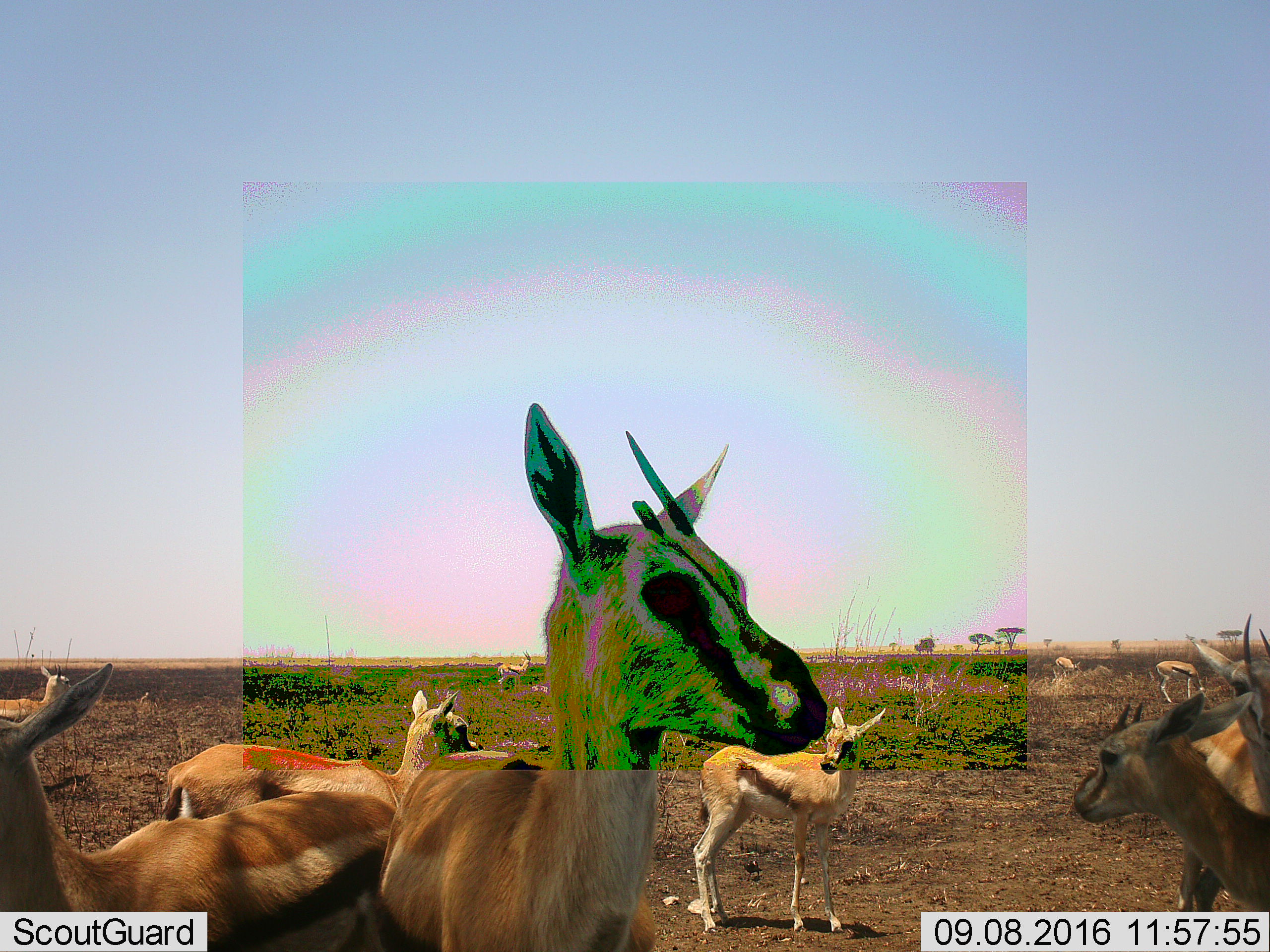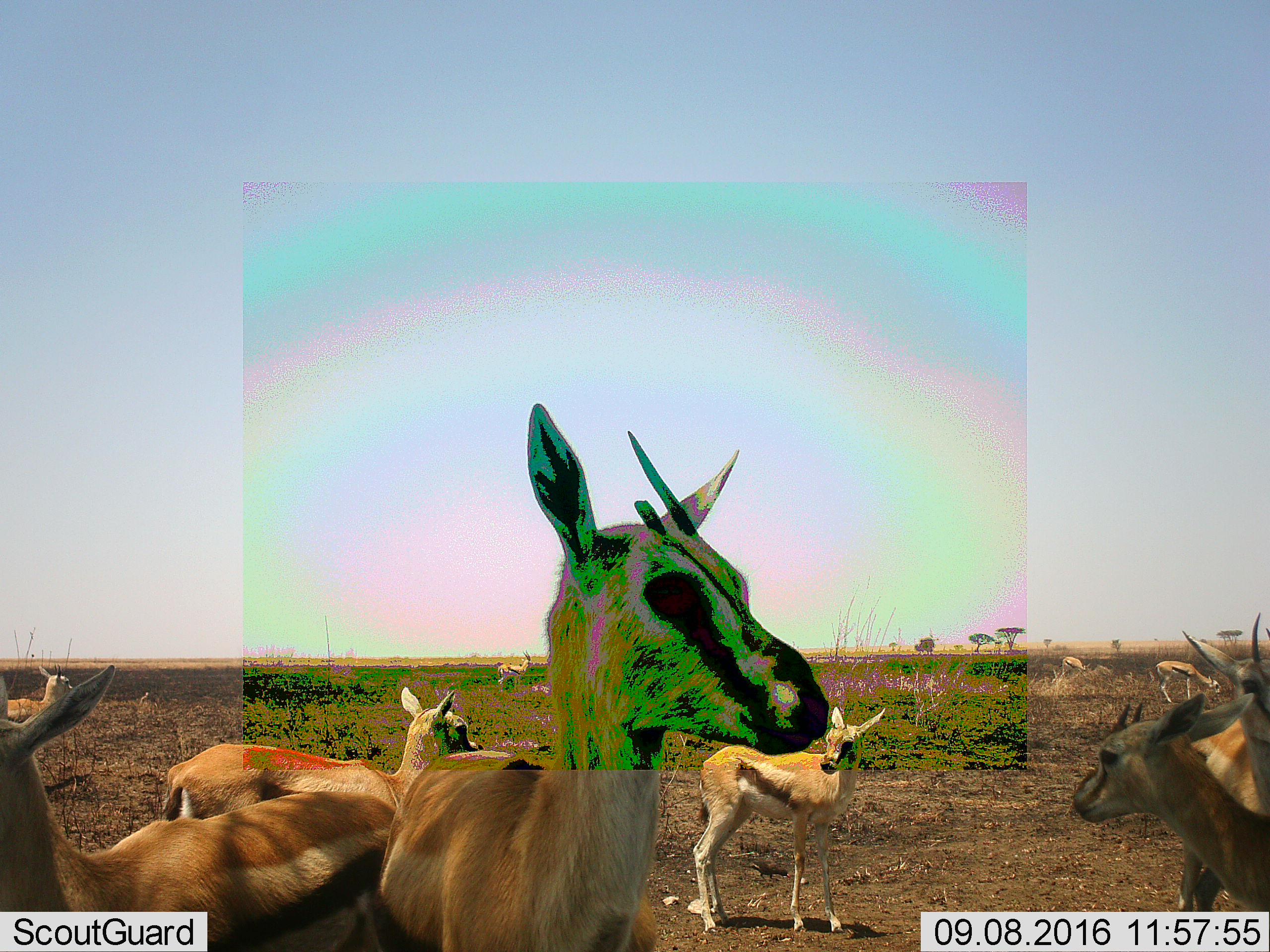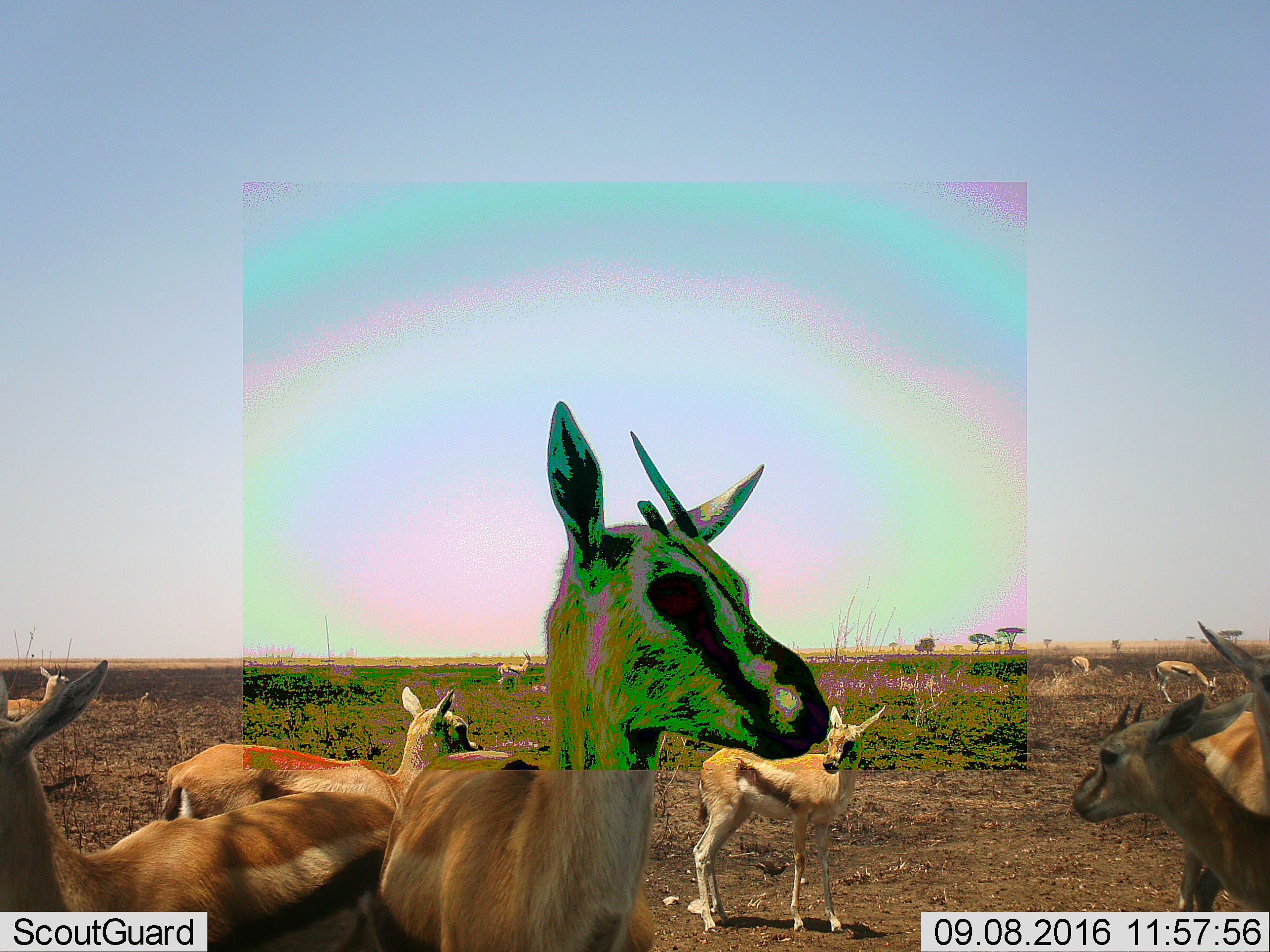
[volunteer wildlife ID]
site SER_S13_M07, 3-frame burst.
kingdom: Animalia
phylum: Chordata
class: Mammalia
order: Artiodactyla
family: Bovidae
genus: Eudorcas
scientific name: Eudorcas thomsonii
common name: thomson's gazelle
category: gazellethomsons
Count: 10.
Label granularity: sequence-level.